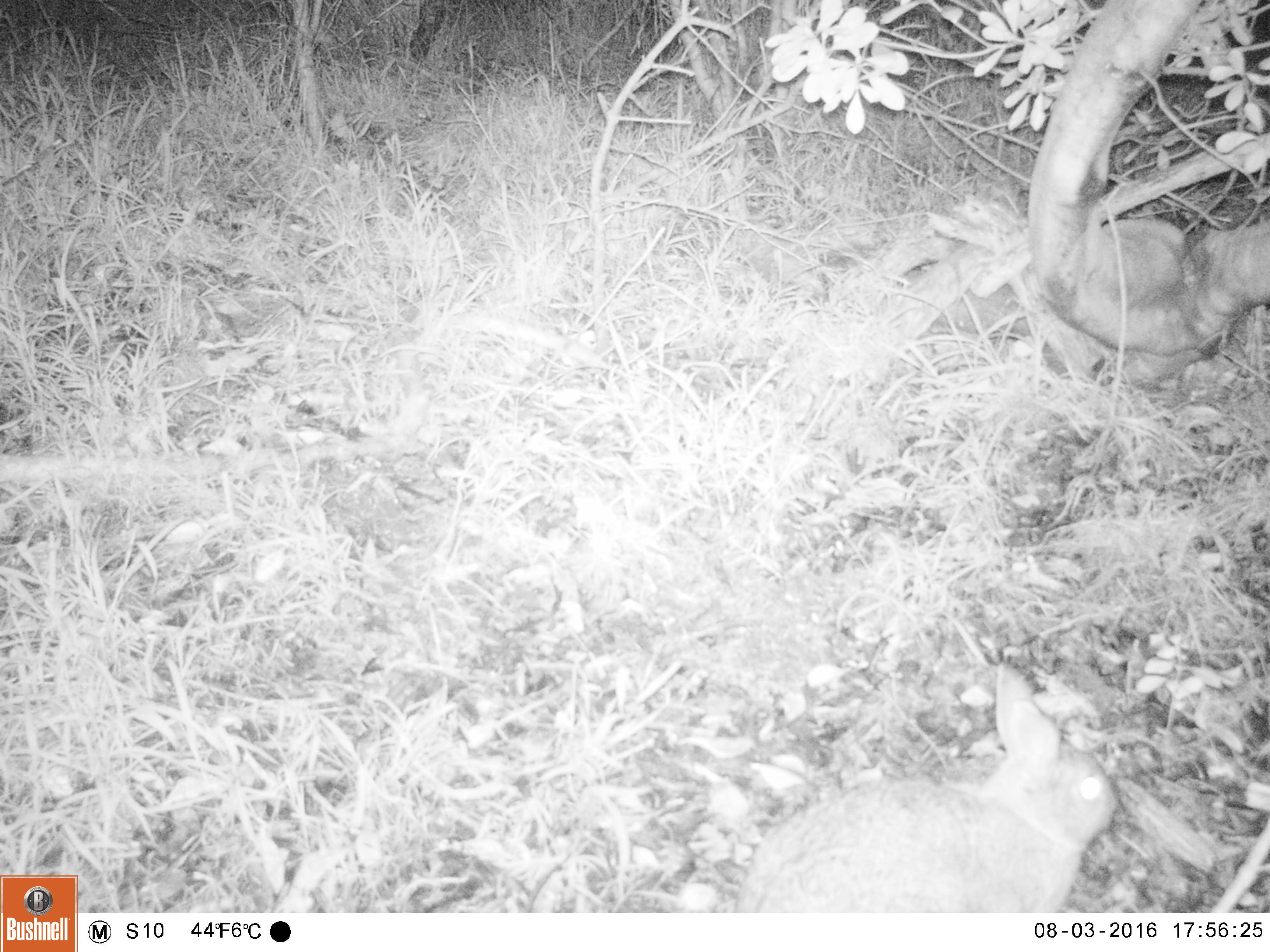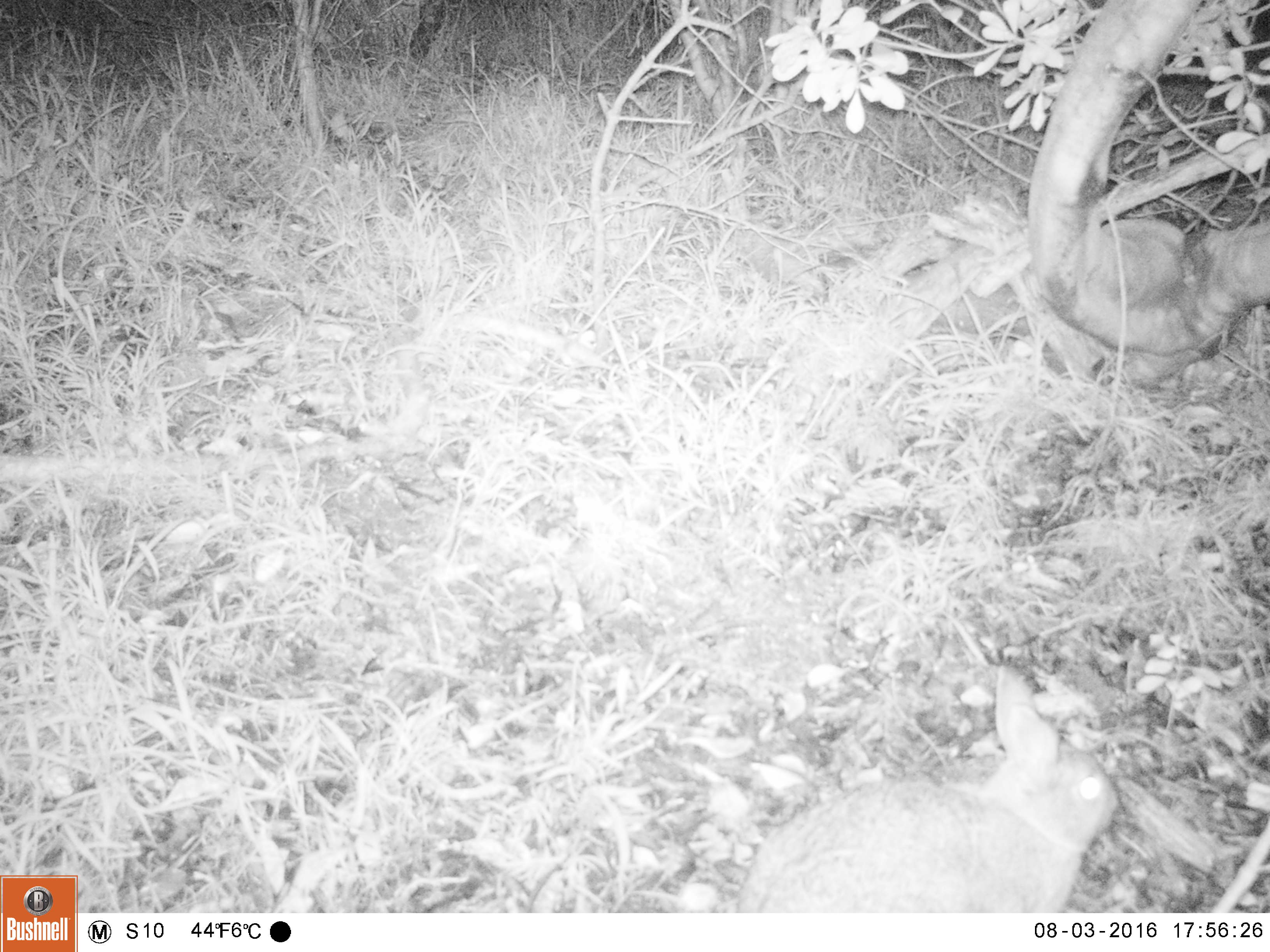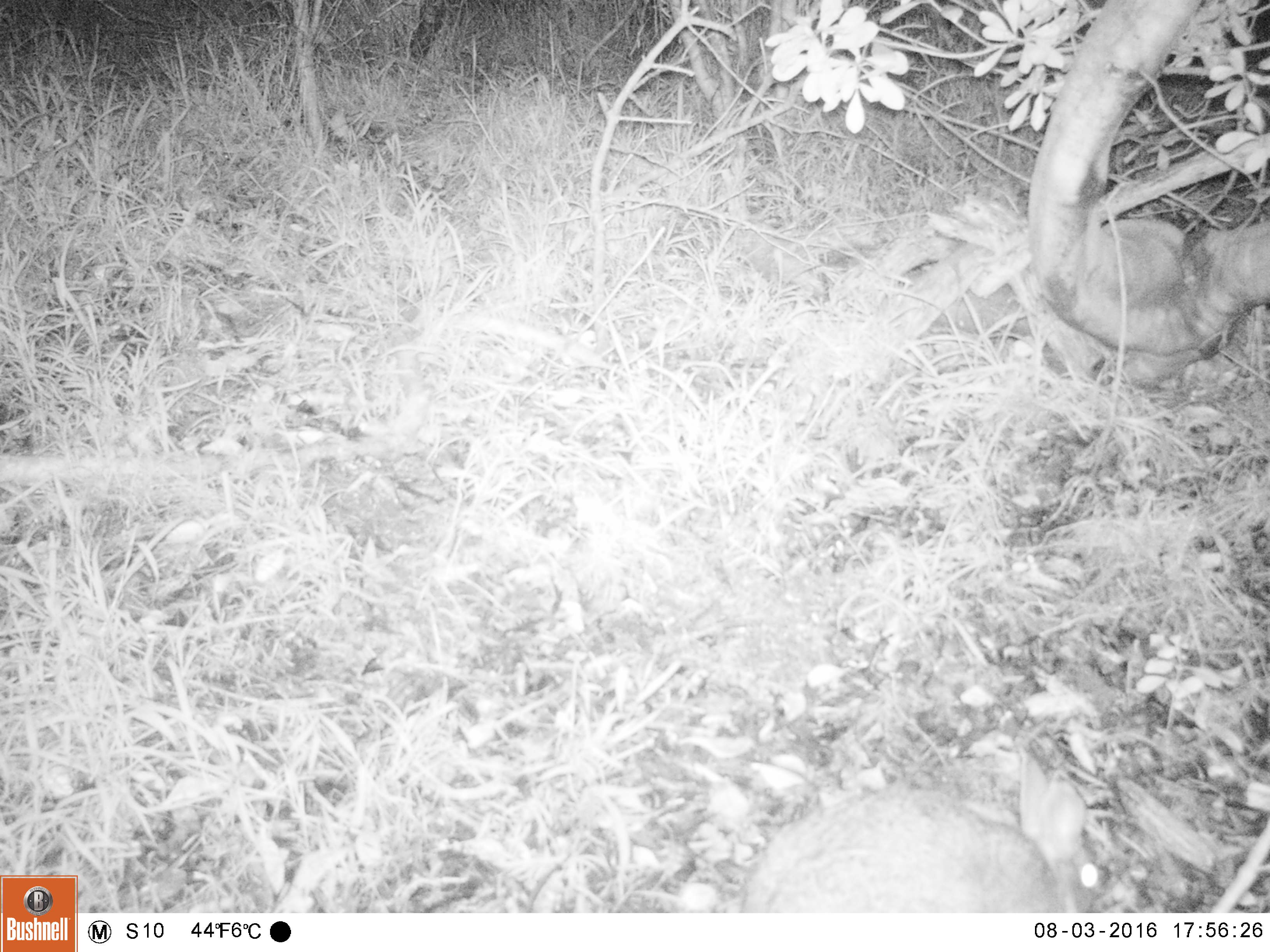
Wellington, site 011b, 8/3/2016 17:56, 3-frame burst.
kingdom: Animalia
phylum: Chordata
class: Mammalia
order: Lagomorpha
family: Leporidae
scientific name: Leporidae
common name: rabbit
Rabbit (Leporidae).